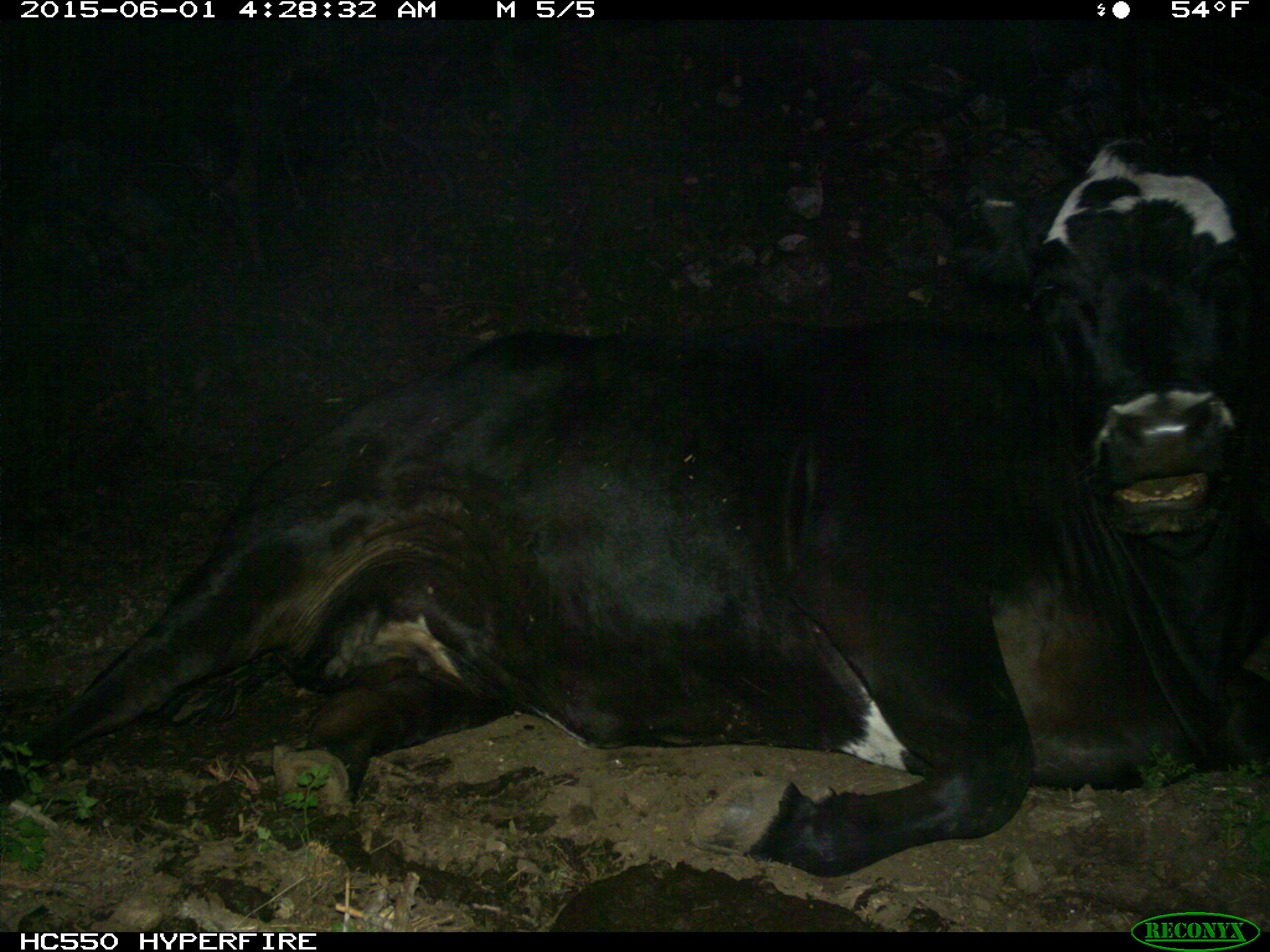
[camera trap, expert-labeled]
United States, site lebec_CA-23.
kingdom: Animalia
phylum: Chordata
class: Mammalia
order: Artiodactyla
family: Bovidae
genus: Bos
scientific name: Bos taurus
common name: domestic cow